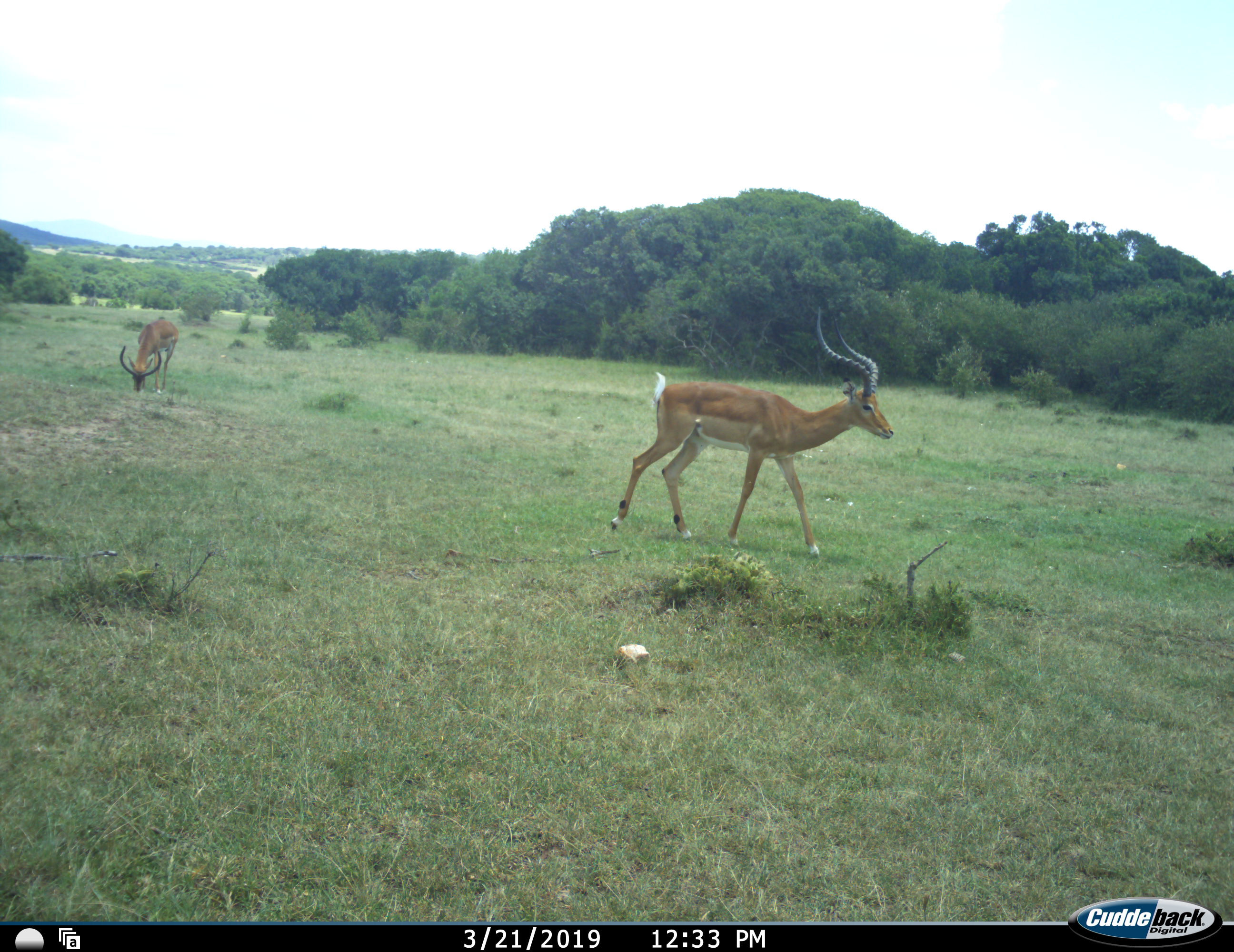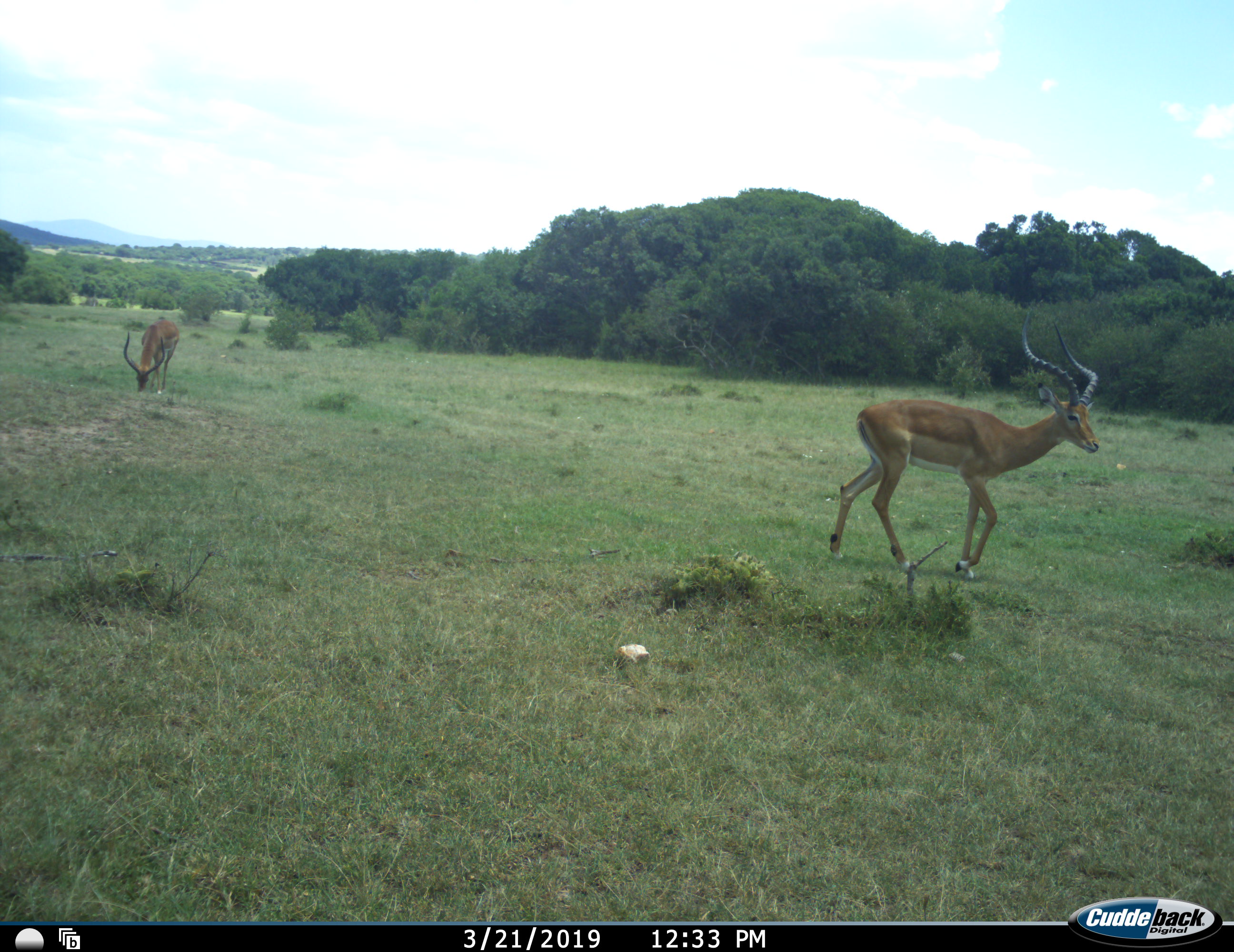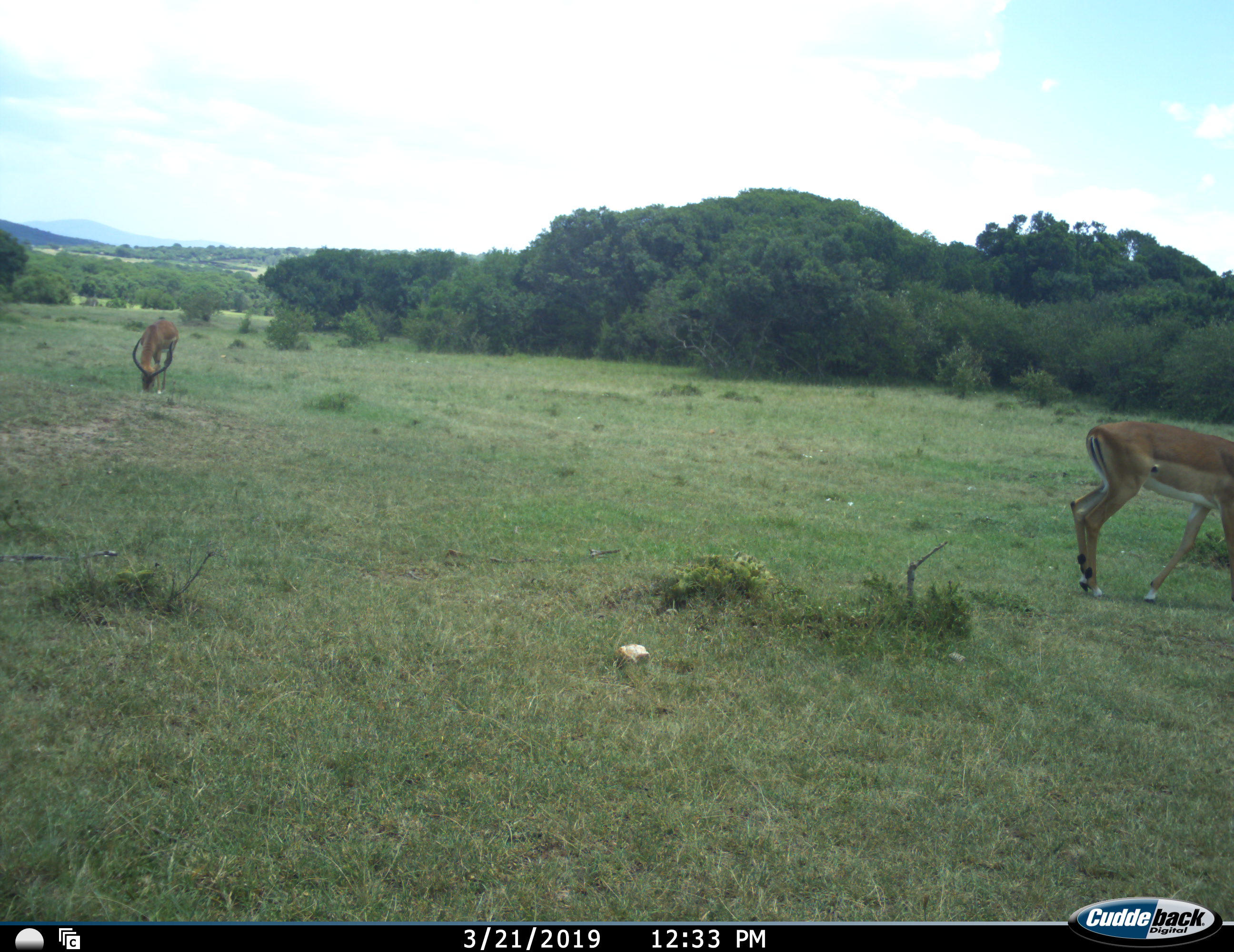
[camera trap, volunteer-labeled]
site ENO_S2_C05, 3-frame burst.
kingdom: Animalia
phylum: Chordata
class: Mammalia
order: Artiodactyla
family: Bovidae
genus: Aepyceros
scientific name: Aepyceros melampus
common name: impala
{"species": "impala (Aepyceros melampus)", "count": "2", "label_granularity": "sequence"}